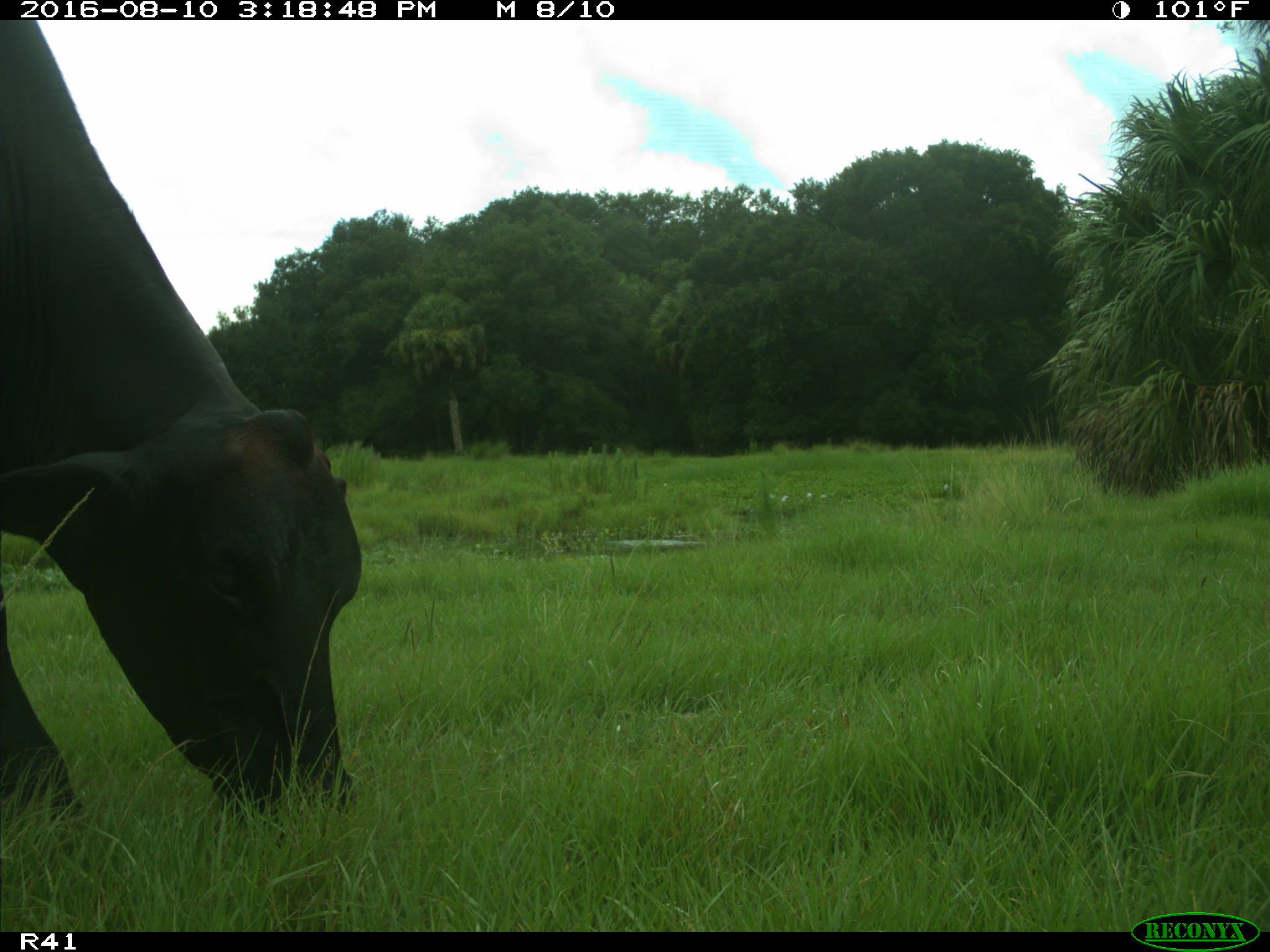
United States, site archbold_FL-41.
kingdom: Animalia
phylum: Chordata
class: Mammalia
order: Artiodactyla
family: Bovidae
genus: Bos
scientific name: Bos taurus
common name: domestic cow